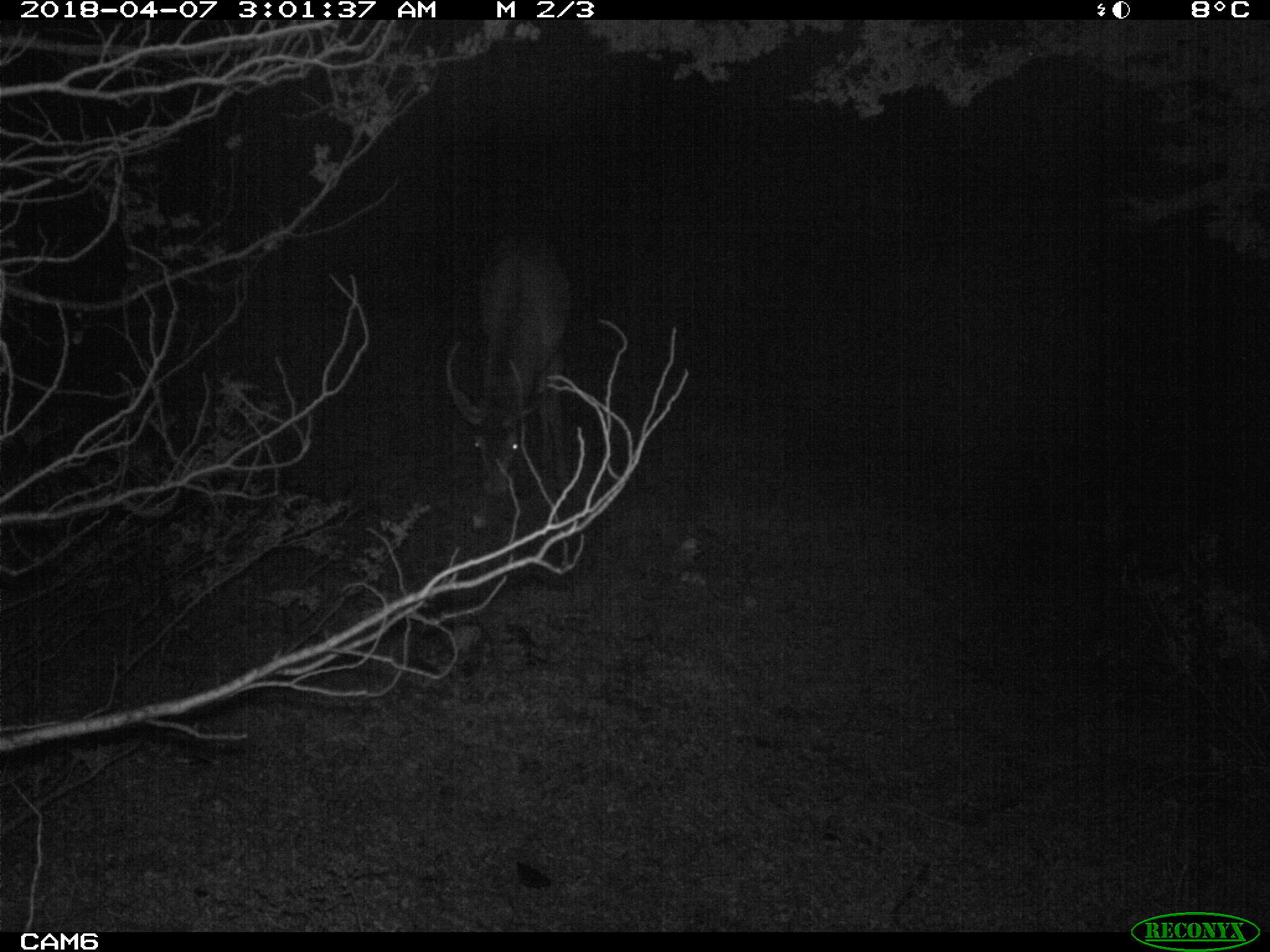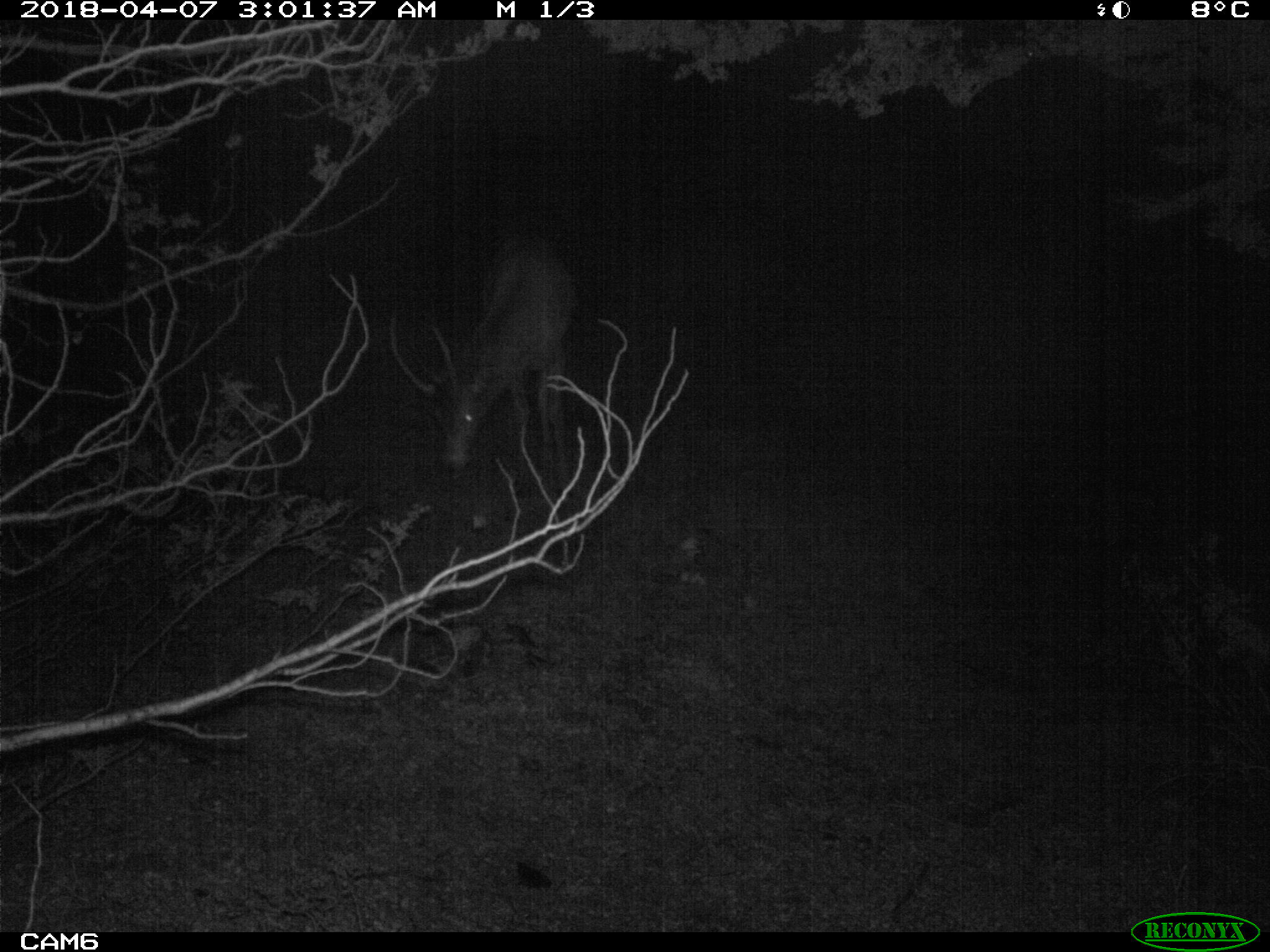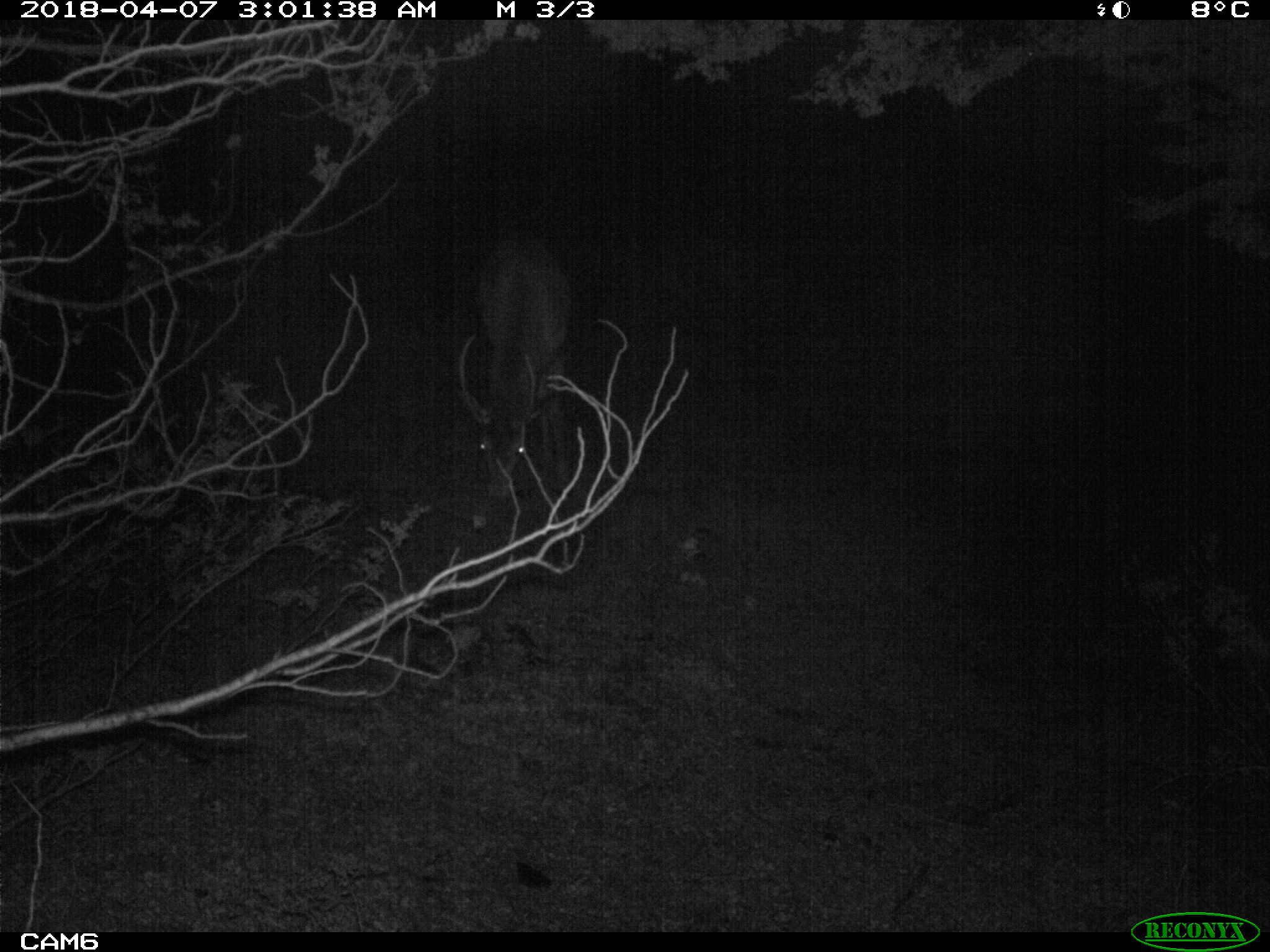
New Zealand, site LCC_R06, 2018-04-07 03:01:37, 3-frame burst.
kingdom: Animalia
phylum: Chordata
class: Mammalia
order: Artiodactyla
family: Cervidae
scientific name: Cervidae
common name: deer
Deer (Cervidae).